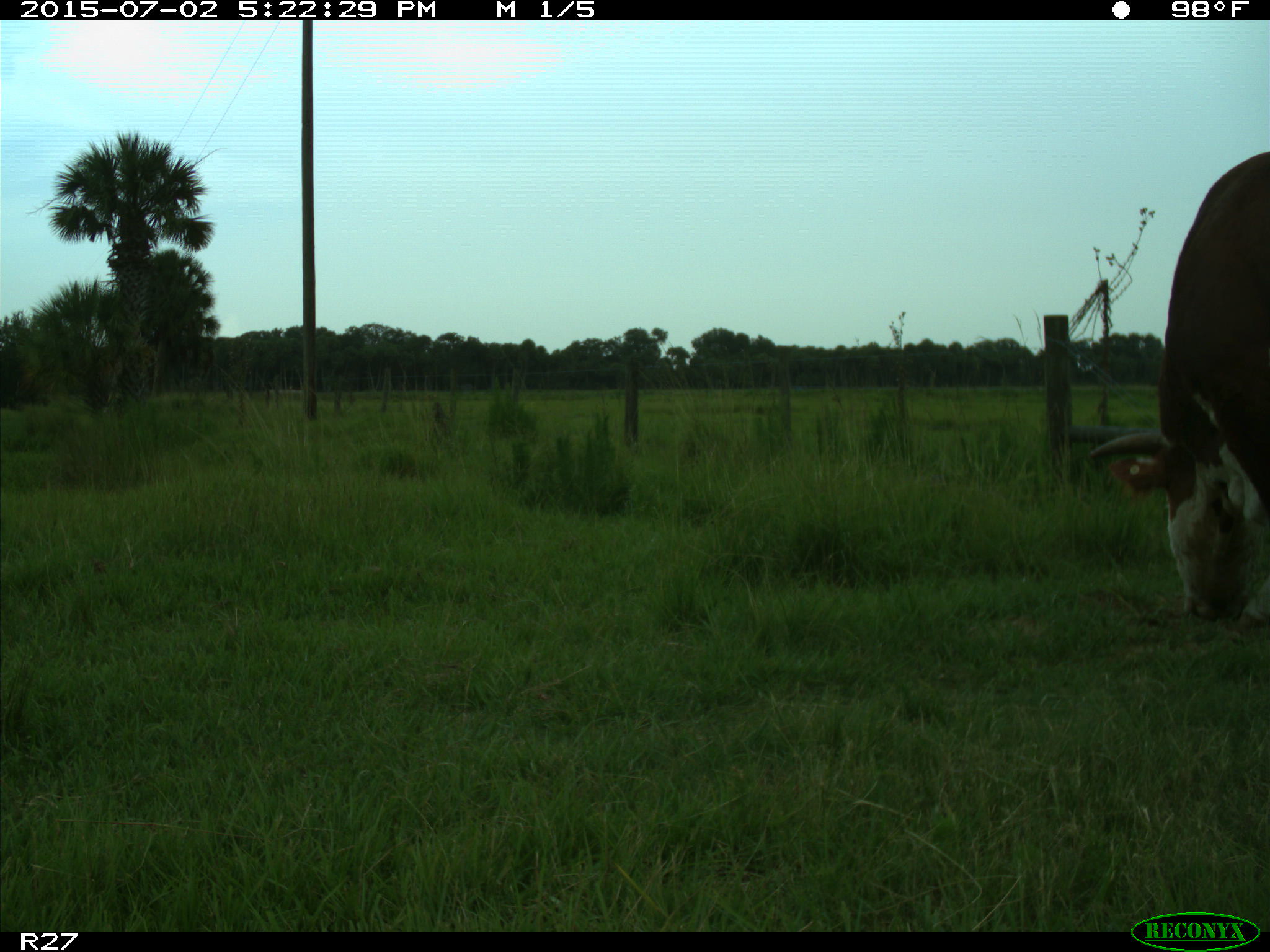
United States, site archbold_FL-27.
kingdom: Animalia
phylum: Chordata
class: Mammalia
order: Artiodactyla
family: Bovidae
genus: Bos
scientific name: Bos taurus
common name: domestic cow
Bos taurus (domestic cow).